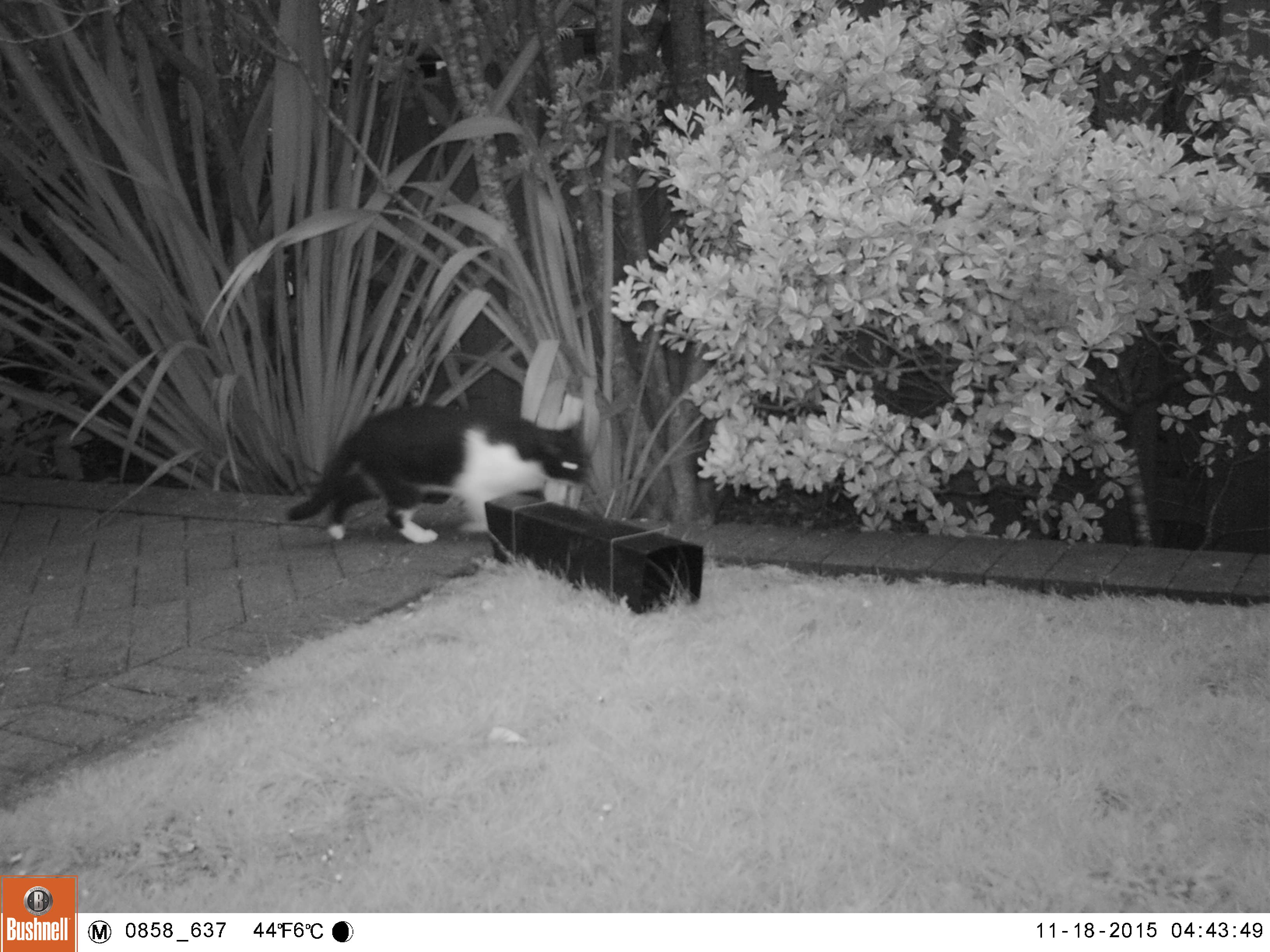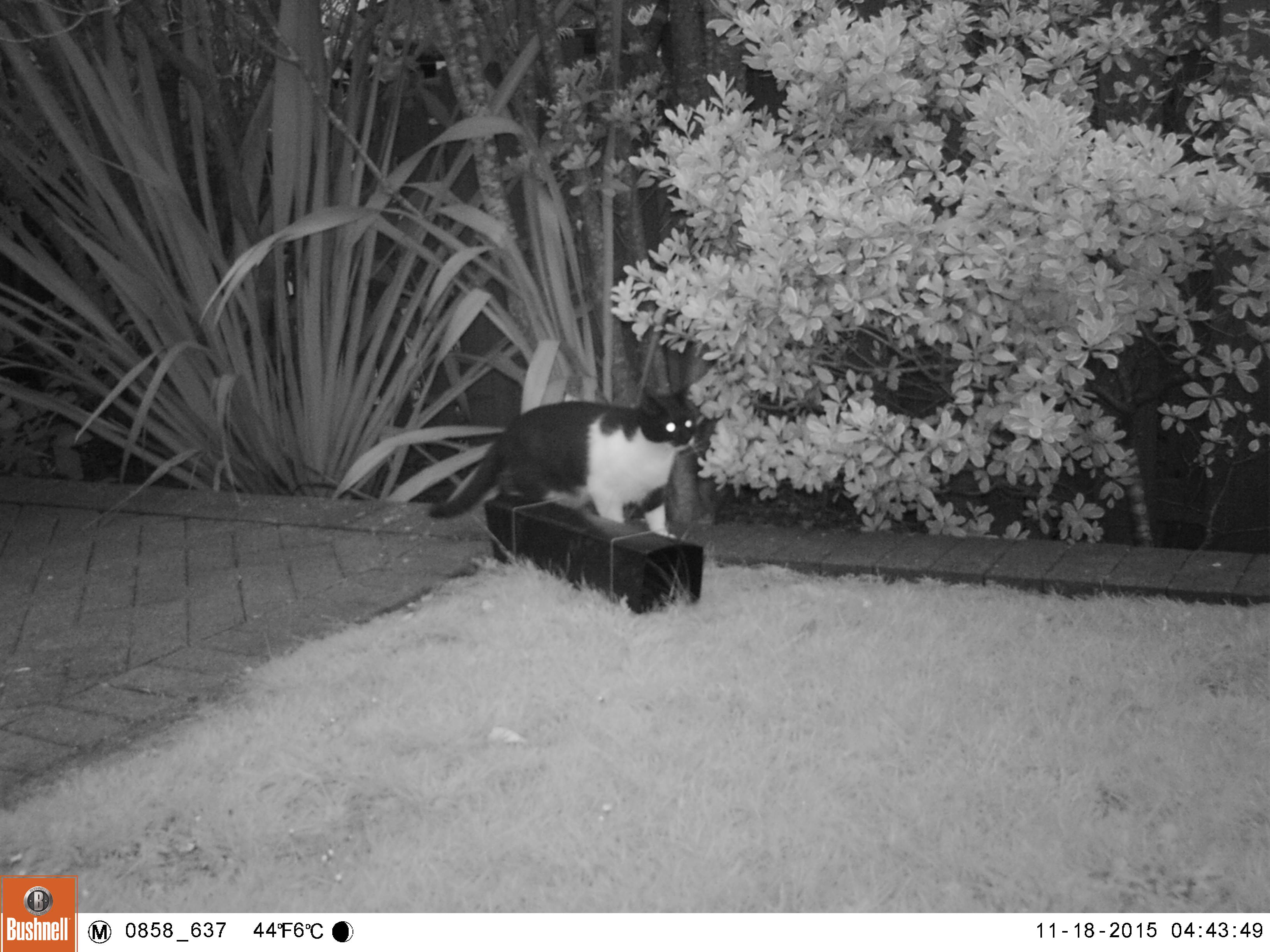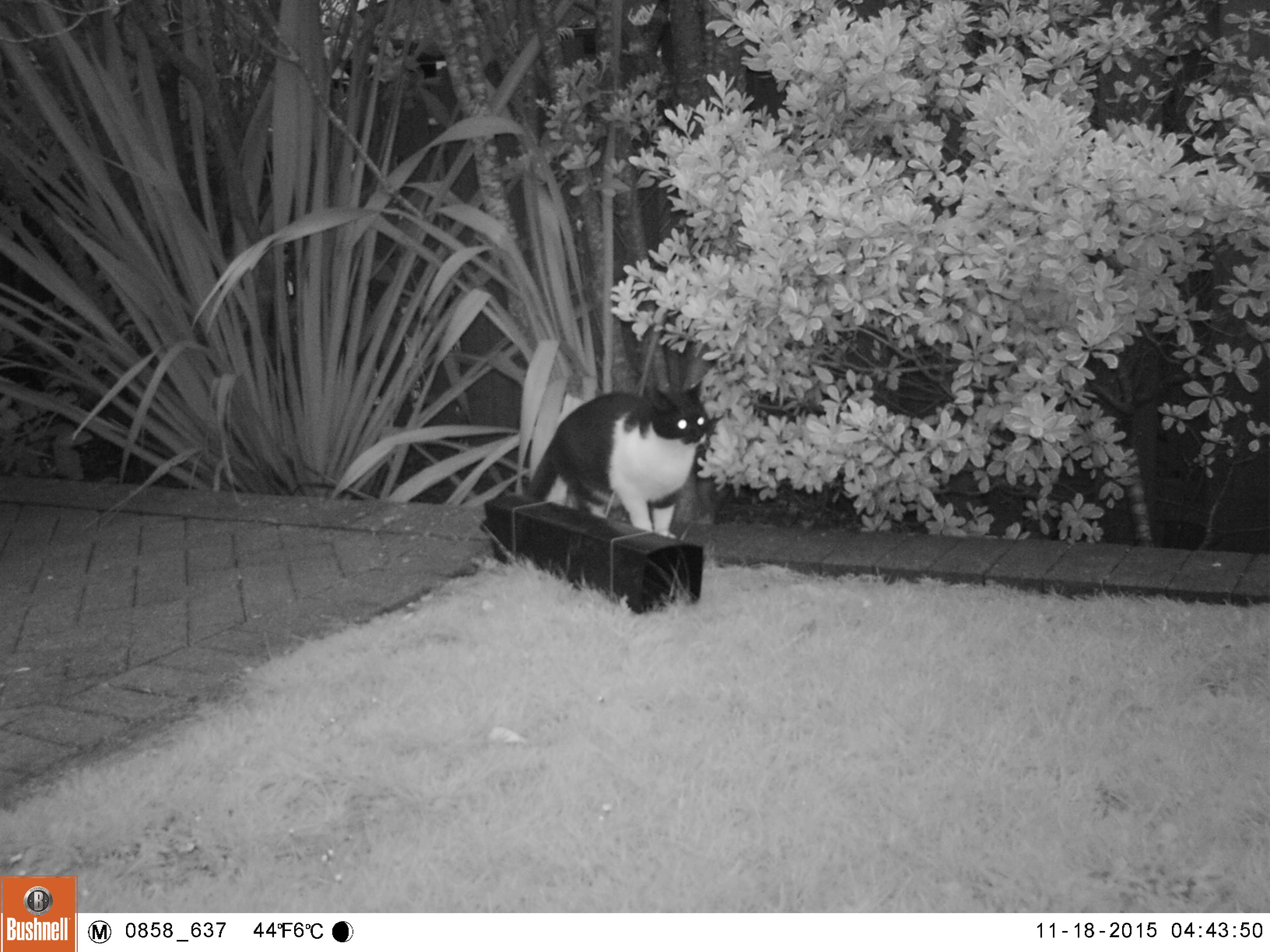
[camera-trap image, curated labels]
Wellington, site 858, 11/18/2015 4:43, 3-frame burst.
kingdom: Animalia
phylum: Chordata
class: Mammalia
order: Carnivora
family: Felidae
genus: Felis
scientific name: Felis catus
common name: cat